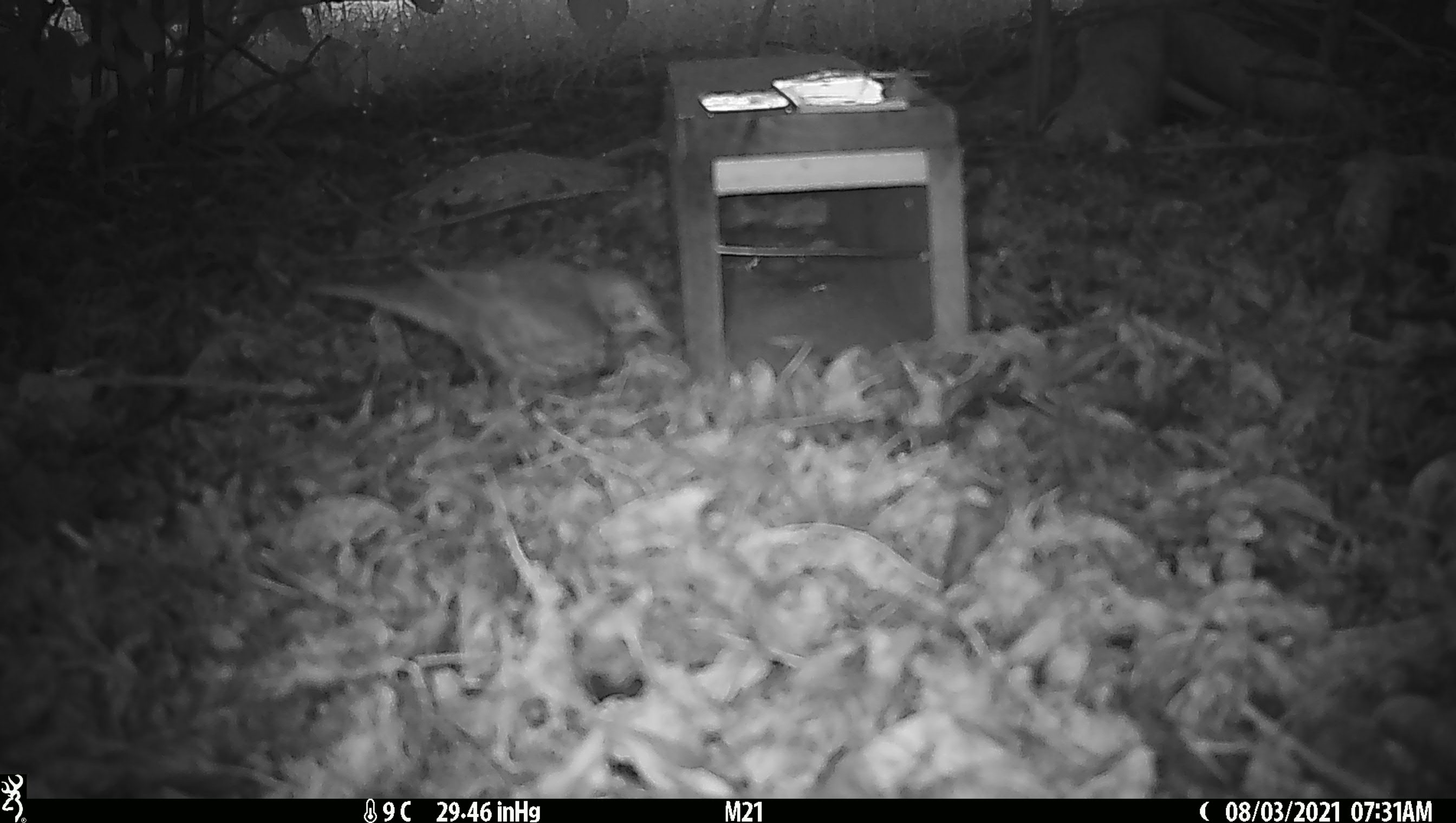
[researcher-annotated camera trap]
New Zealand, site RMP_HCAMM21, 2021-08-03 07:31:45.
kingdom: Animalia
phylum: Chordata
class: Aves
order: Passeriformes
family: Turdidae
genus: Turdus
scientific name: Turdus philomelos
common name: song thrush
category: thrush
Thrush (song thrush) (Turdus philomelos).